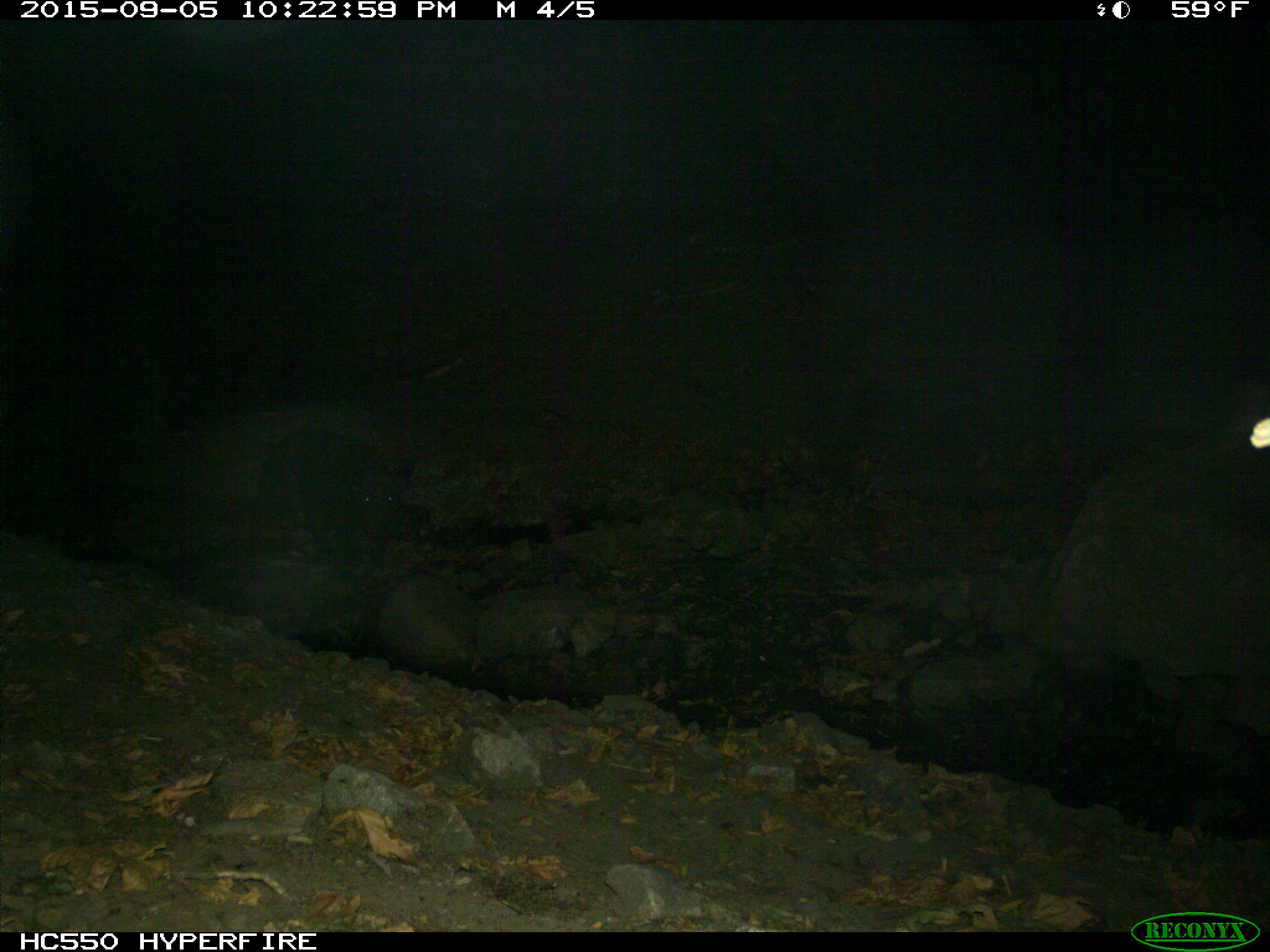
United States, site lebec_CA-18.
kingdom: Animalia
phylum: Chordata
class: Mammalia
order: Artiodactyla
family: Suidae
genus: Sus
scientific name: Sus scrofa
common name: wild boar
Sus scrofa (wild boar).